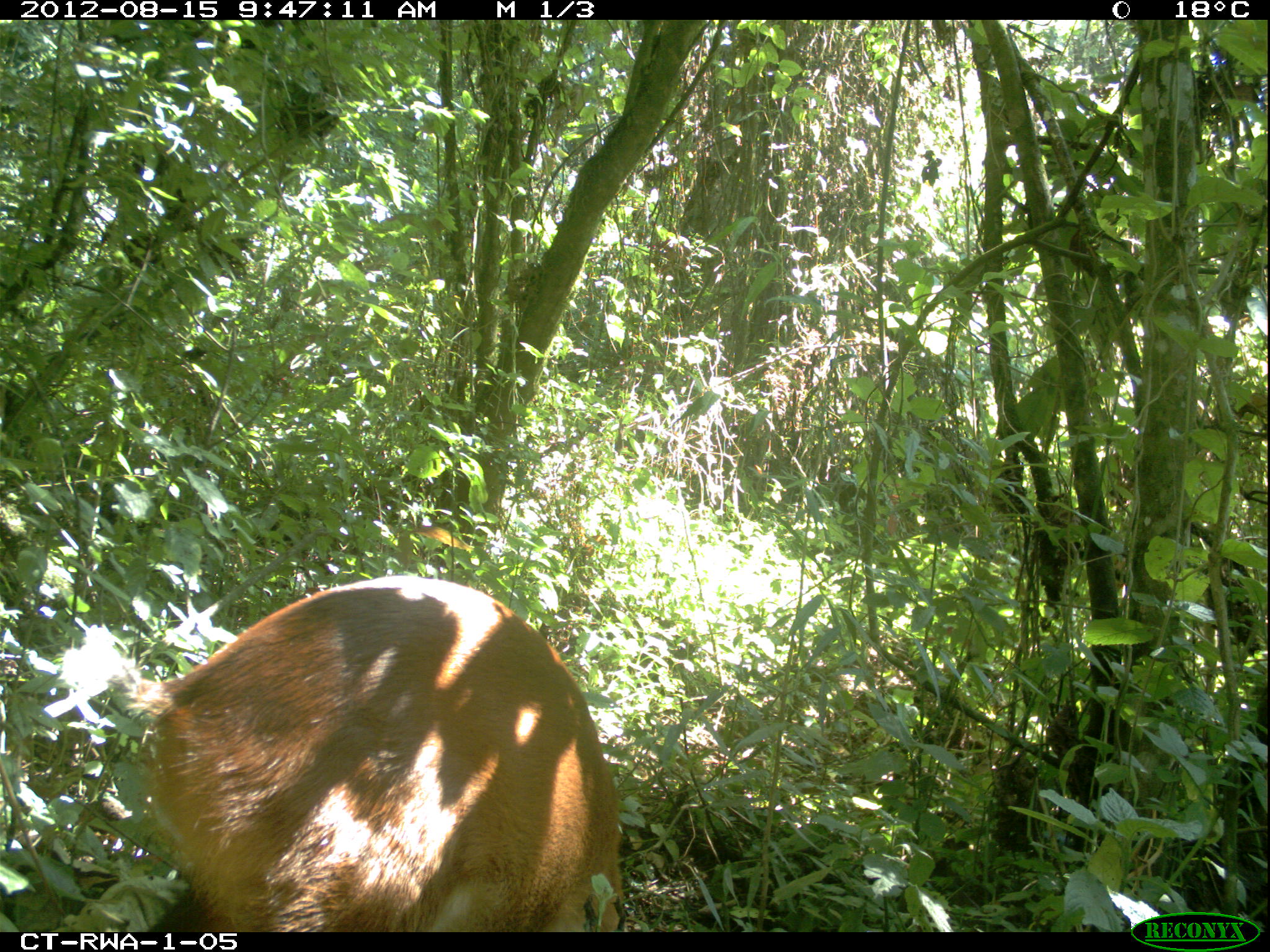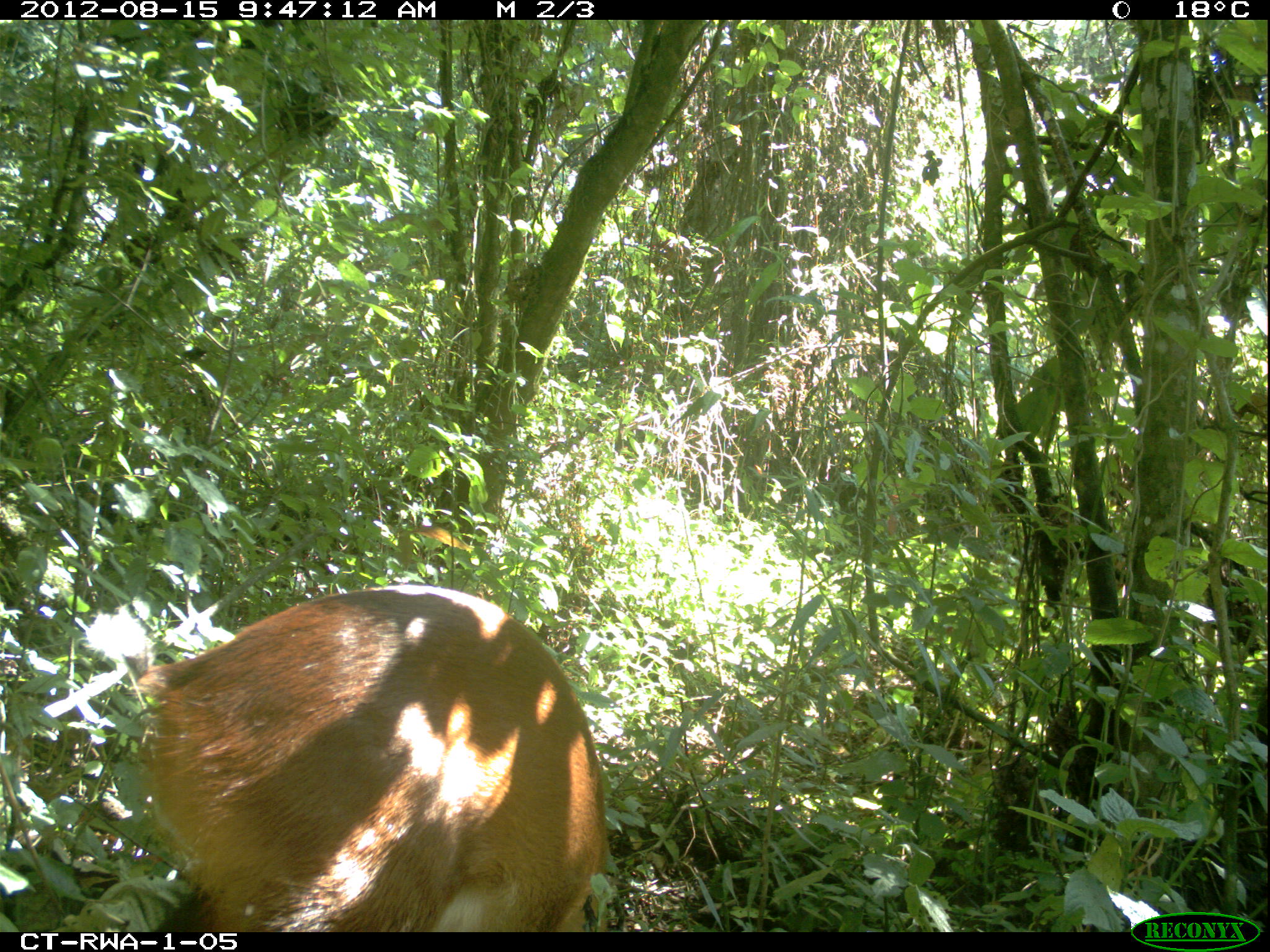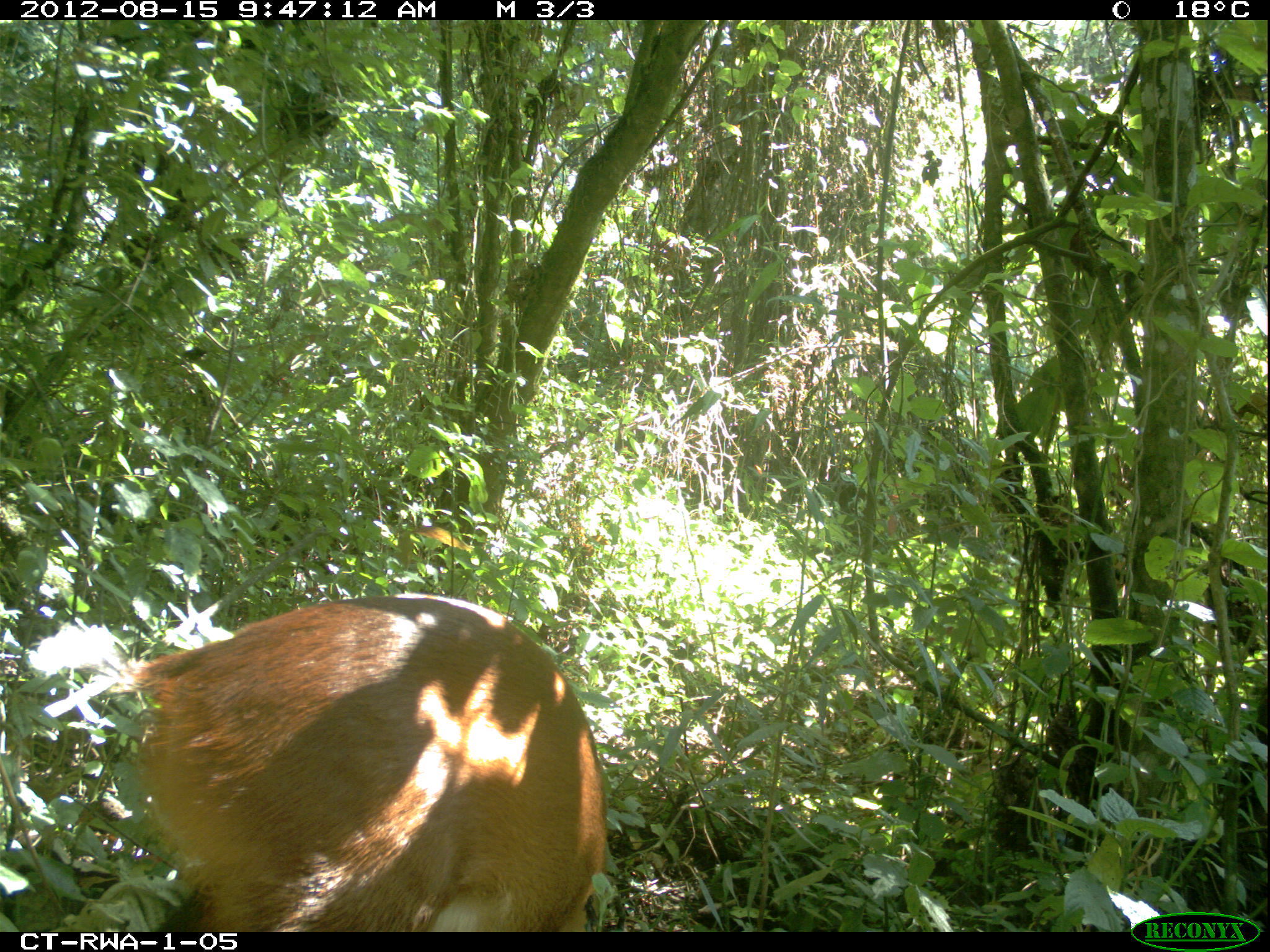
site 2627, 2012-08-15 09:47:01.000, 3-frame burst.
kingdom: Animalia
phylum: Chordata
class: Mammalia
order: Artiodactyla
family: Bovidae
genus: Cephalophus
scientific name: Cephalophus nigrifrons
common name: black-fronted duiker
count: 1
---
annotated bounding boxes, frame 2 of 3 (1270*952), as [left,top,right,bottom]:
cephalophus nigrifrons: [144,582,607,932]